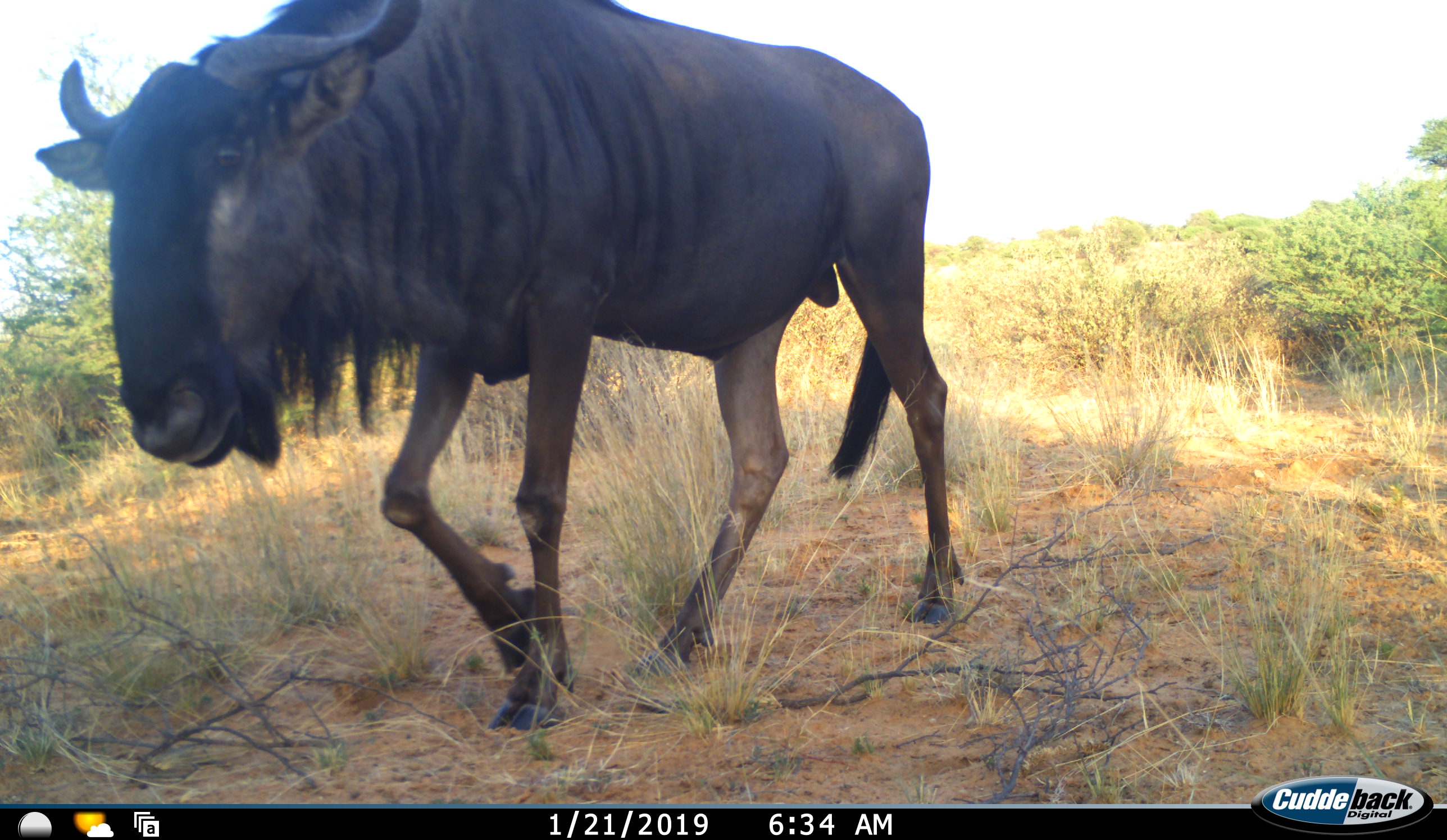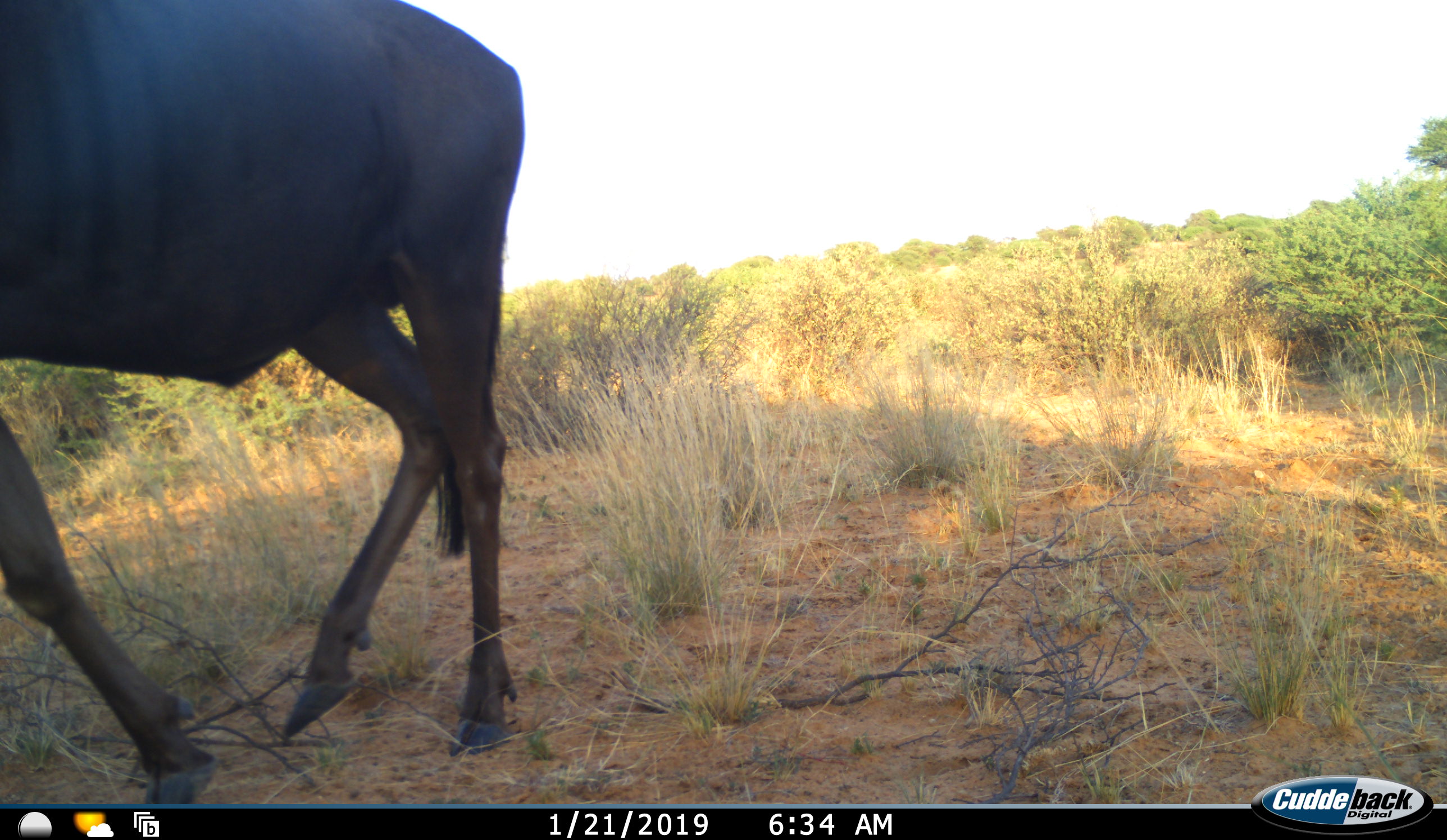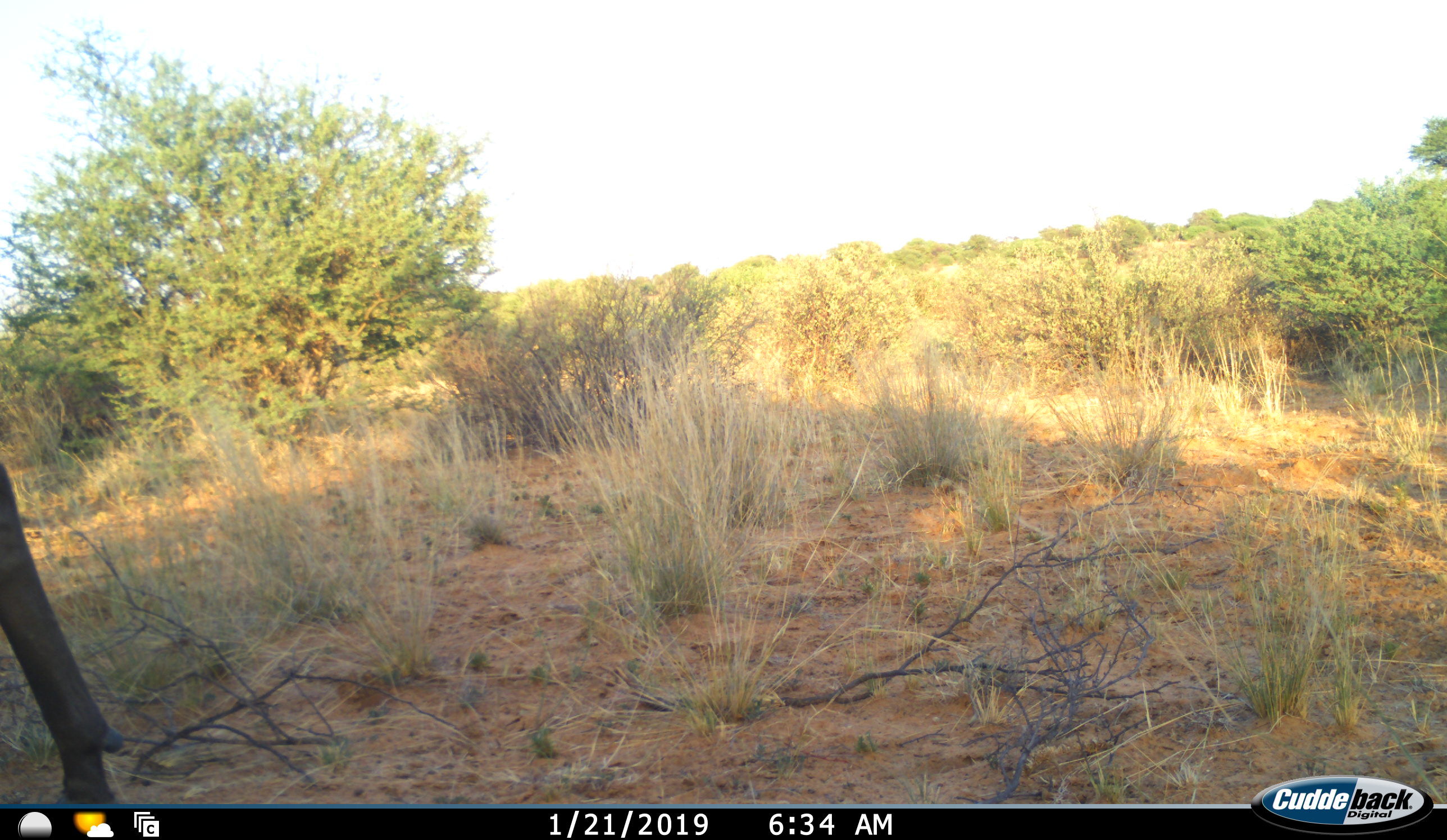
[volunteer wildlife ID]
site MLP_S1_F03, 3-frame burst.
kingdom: Animalia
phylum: Chordata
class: Mammalia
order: Artiodactyla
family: Bovidae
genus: Connochaetes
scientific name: Connochaetes taurinus taurinus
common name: blue wildebeest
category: wildebeestblue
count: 1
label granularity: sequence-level